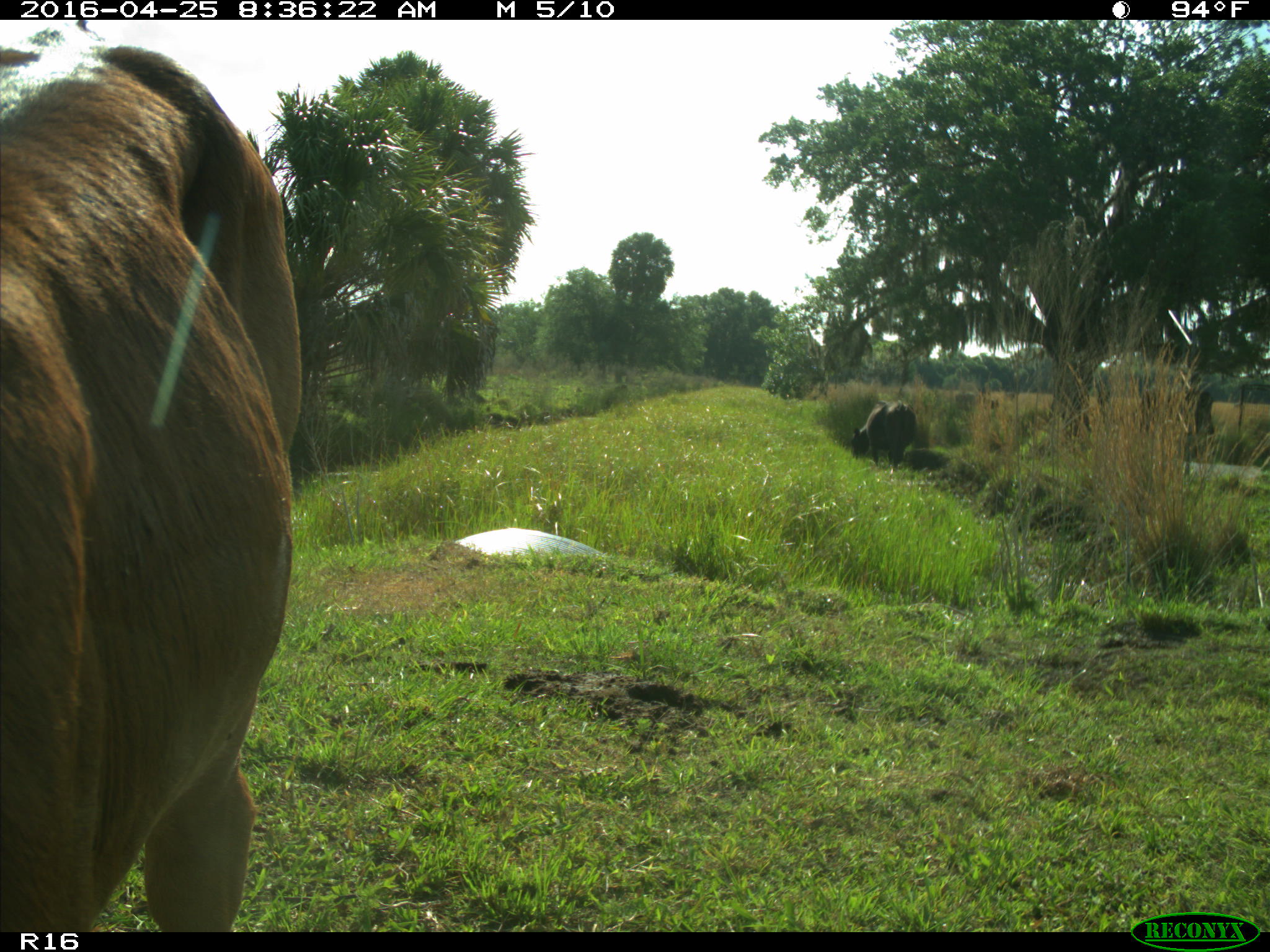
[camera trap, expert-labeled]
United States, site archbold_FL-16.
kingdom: Animalia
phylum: Chordata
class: Mammalia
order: Artiodactyla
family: Bovidae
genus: Bos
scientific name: Bos taurus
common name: domestic cow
Bos taurus (domestic cow).